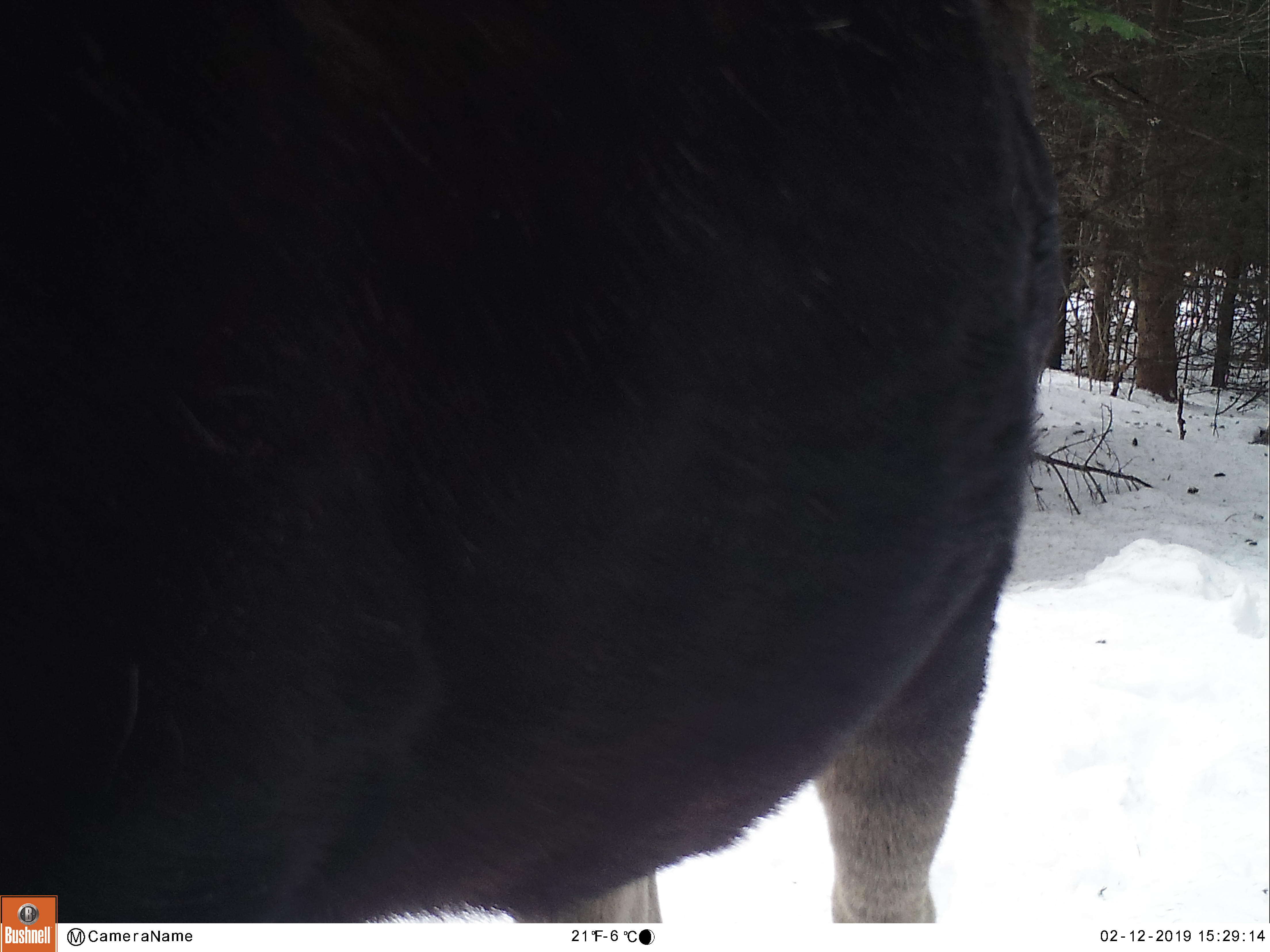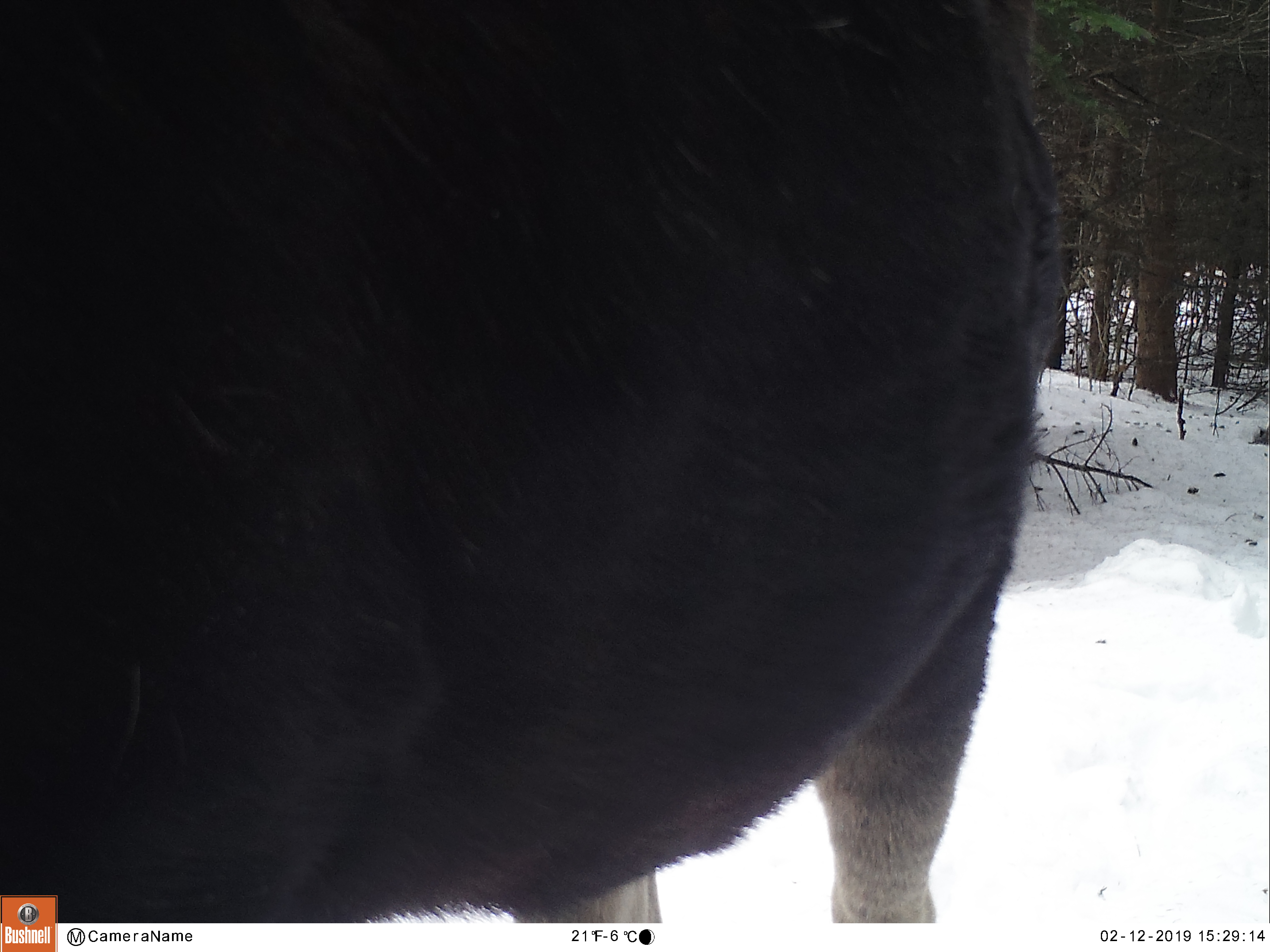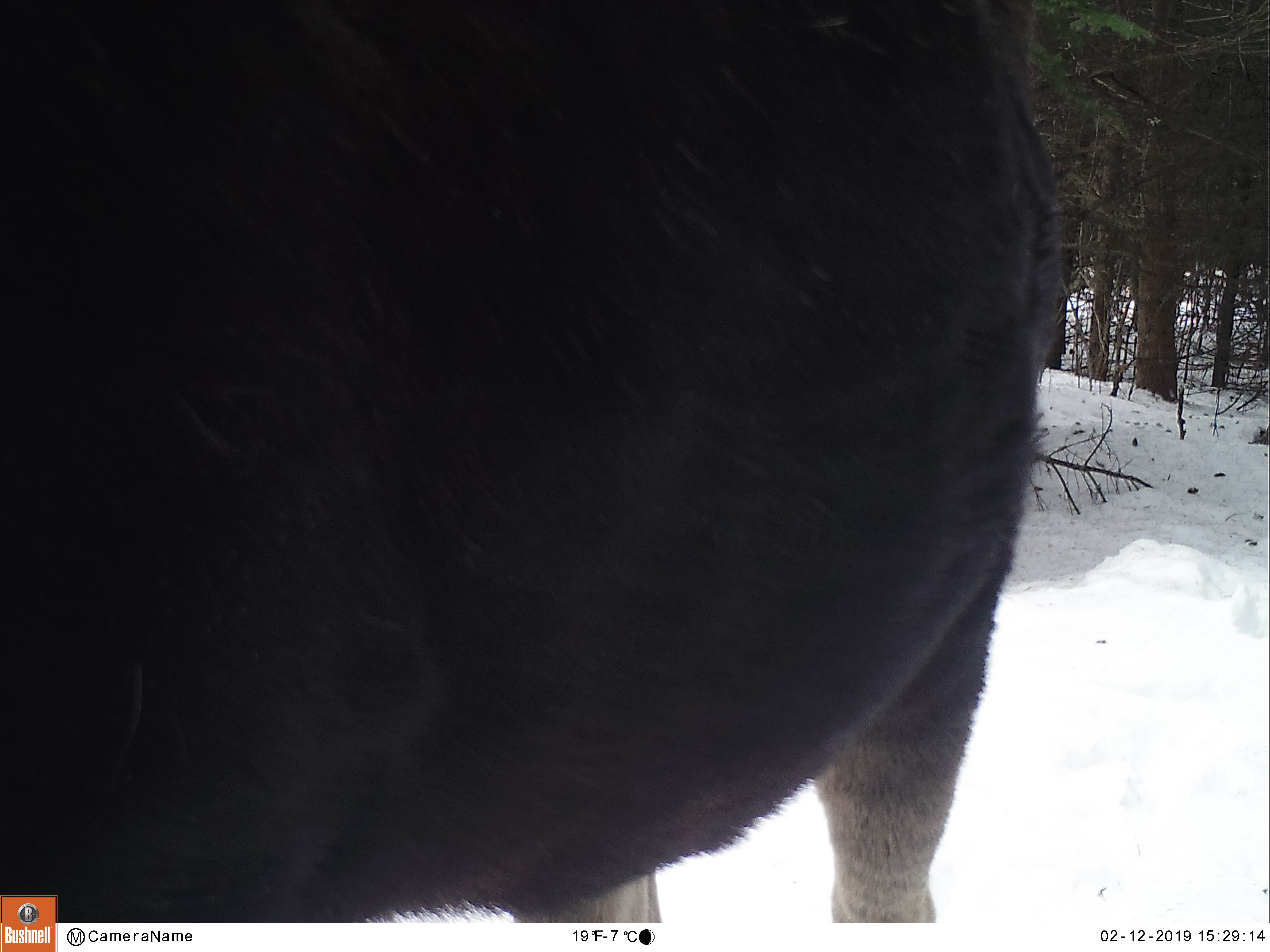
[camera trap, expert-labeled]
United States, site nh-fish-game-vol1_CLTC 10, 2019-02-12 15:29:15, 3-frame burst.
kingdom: Animalia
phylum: Chordata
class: Mammalia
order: Artiodactyla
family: Cervidae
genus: Alces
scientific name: Alces alces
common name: moose